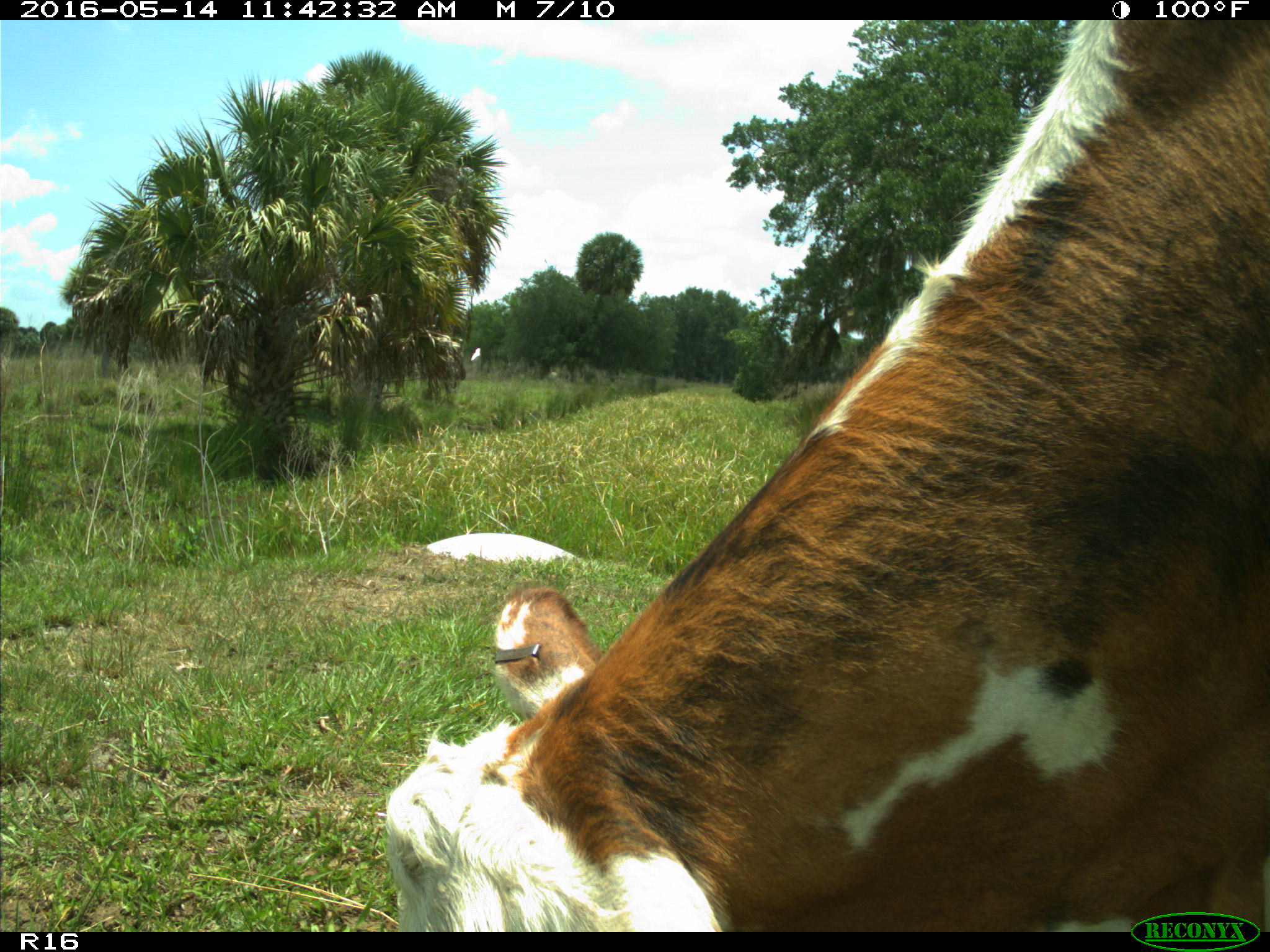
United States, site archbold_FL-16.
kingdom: Animalia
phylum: Chordata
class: Mammalia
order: Artiodactyla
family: Bovidae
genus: Bos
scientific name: Bos taurus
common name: domestic cow